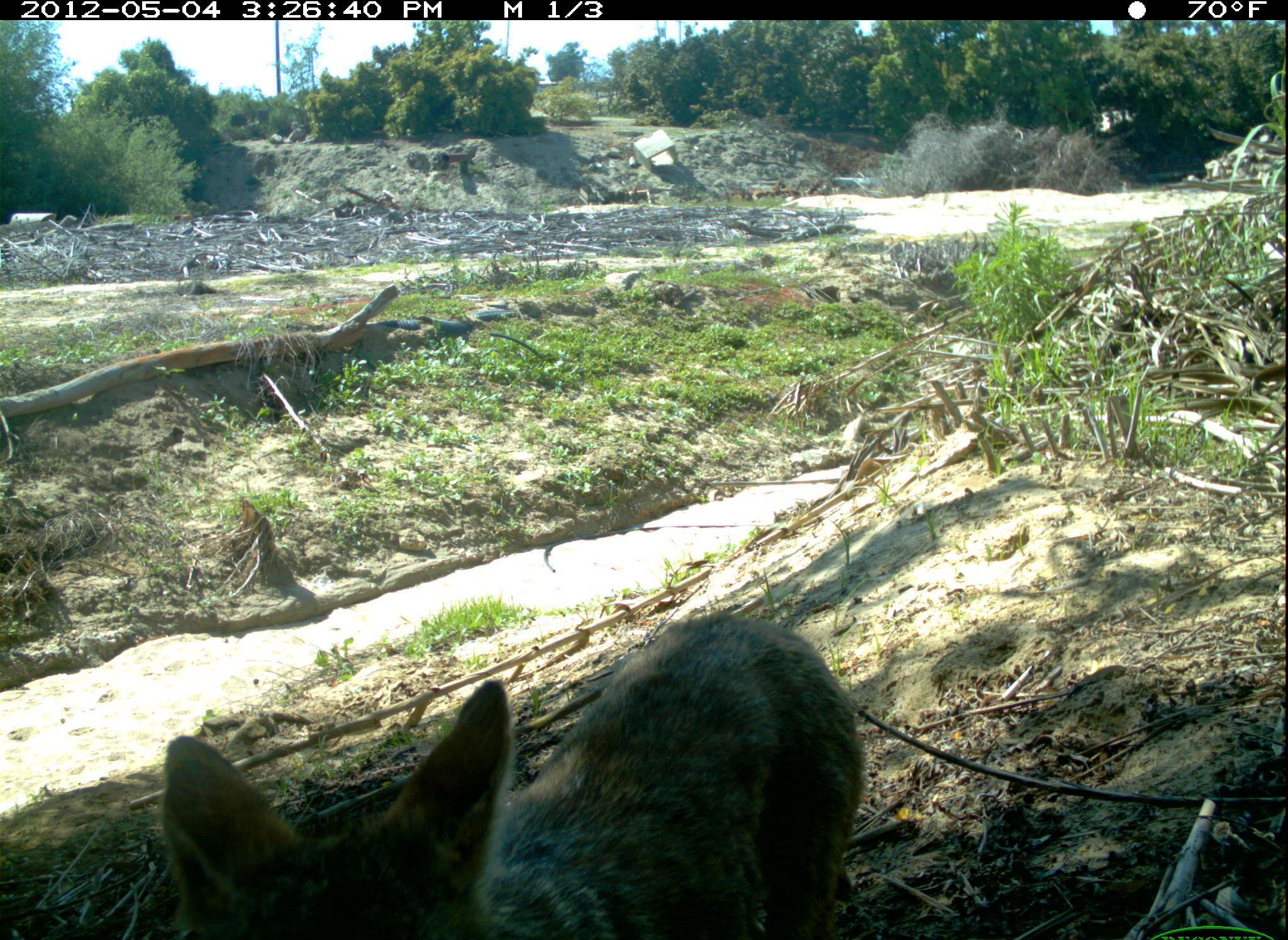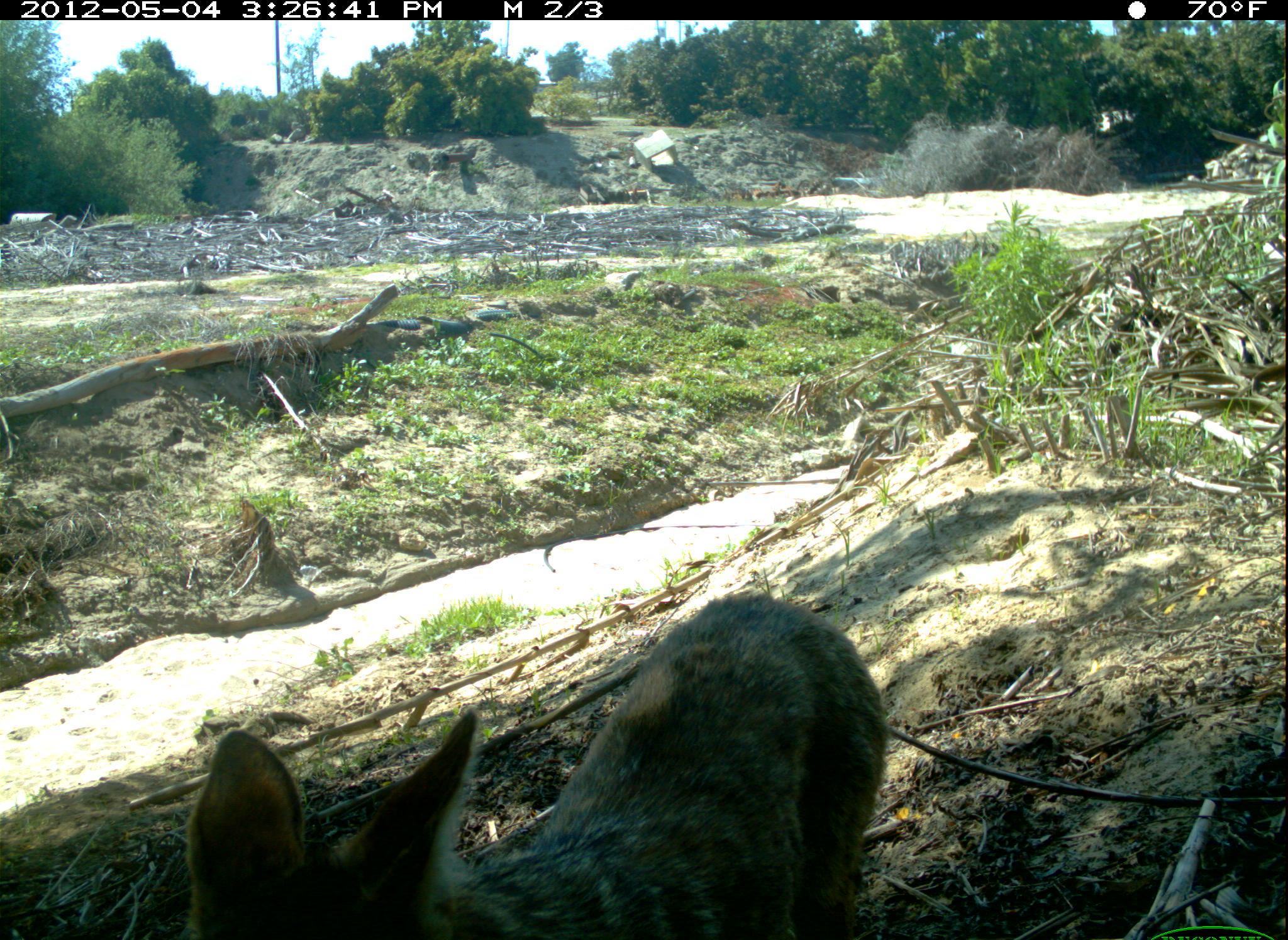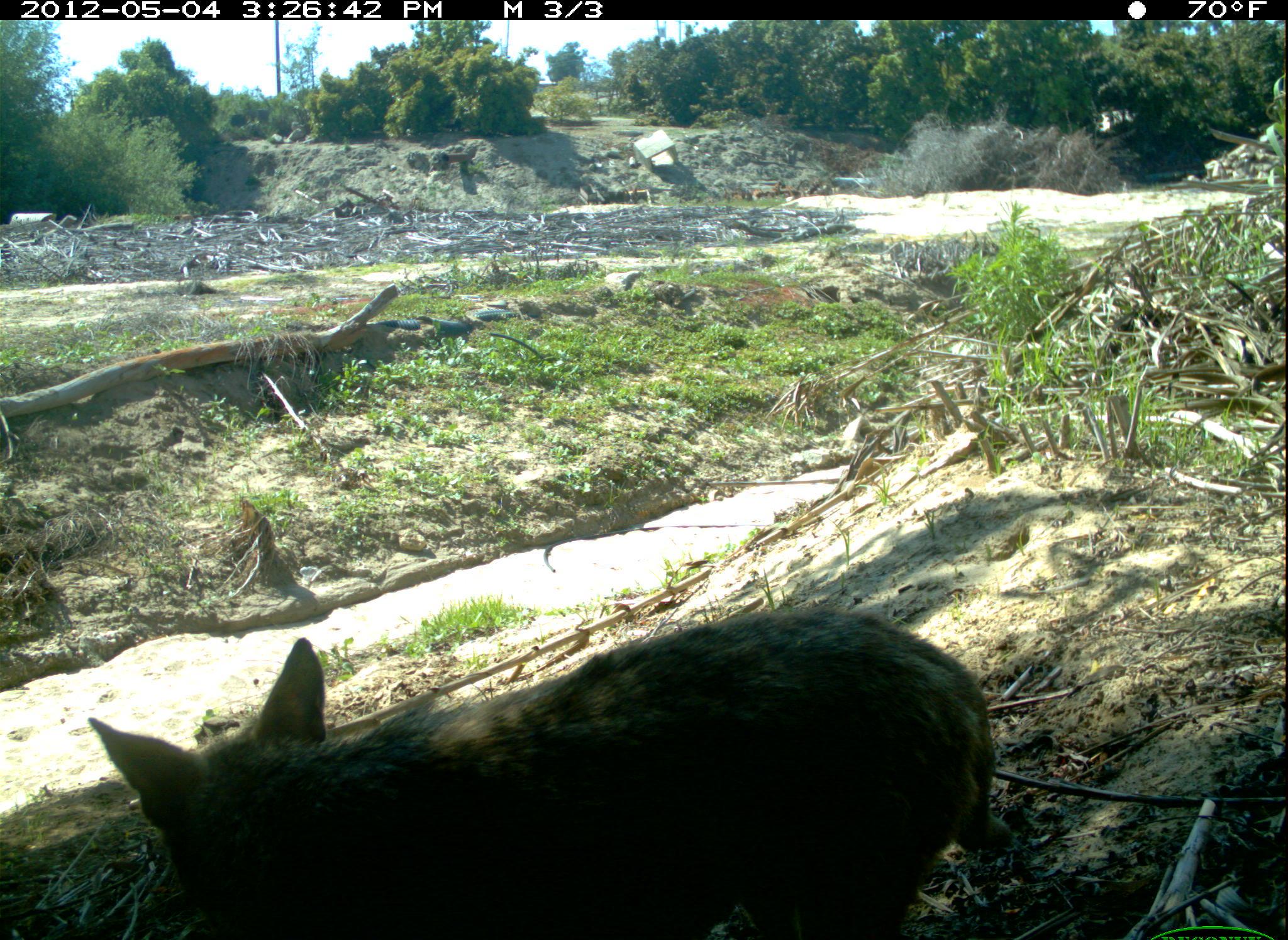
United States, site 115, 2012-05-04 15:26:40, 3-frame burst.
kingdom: Animalia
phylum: Chordata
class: Mammalia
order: Carnivora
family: Canidae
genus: Canis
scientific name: Canis latrans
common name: coyote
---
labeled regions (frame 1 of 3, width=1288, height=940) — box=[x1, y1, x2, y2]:
coyote: box=[143, 598, 869, 936]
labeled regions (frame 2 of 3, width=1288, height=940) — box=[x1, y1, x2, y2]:
coyote: box=[164, 577, 914, 931]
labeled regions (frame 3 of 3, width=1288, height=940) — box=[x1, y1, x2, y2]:
coyote: box=[100, 598, 1003, 936]